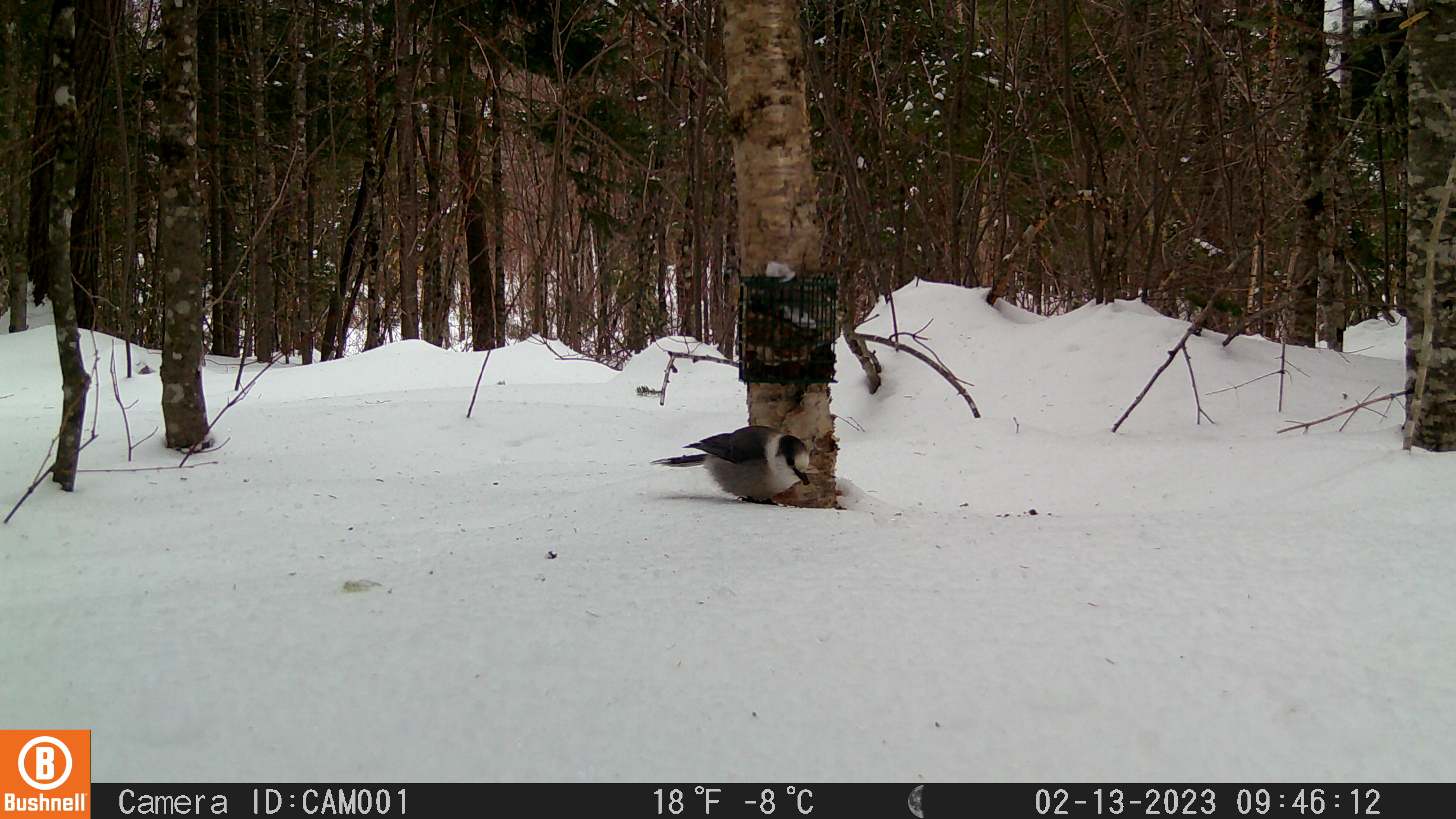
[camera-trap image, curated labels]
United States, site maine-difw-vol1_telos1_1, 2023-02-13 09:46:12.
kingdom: Animalia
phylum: Chordata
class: Aves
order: Passeriformes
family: Corvidae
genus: Perisoreus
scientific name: Perisoreus canadensis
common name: canada jay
Canada jay (Perisoreus canadensis).